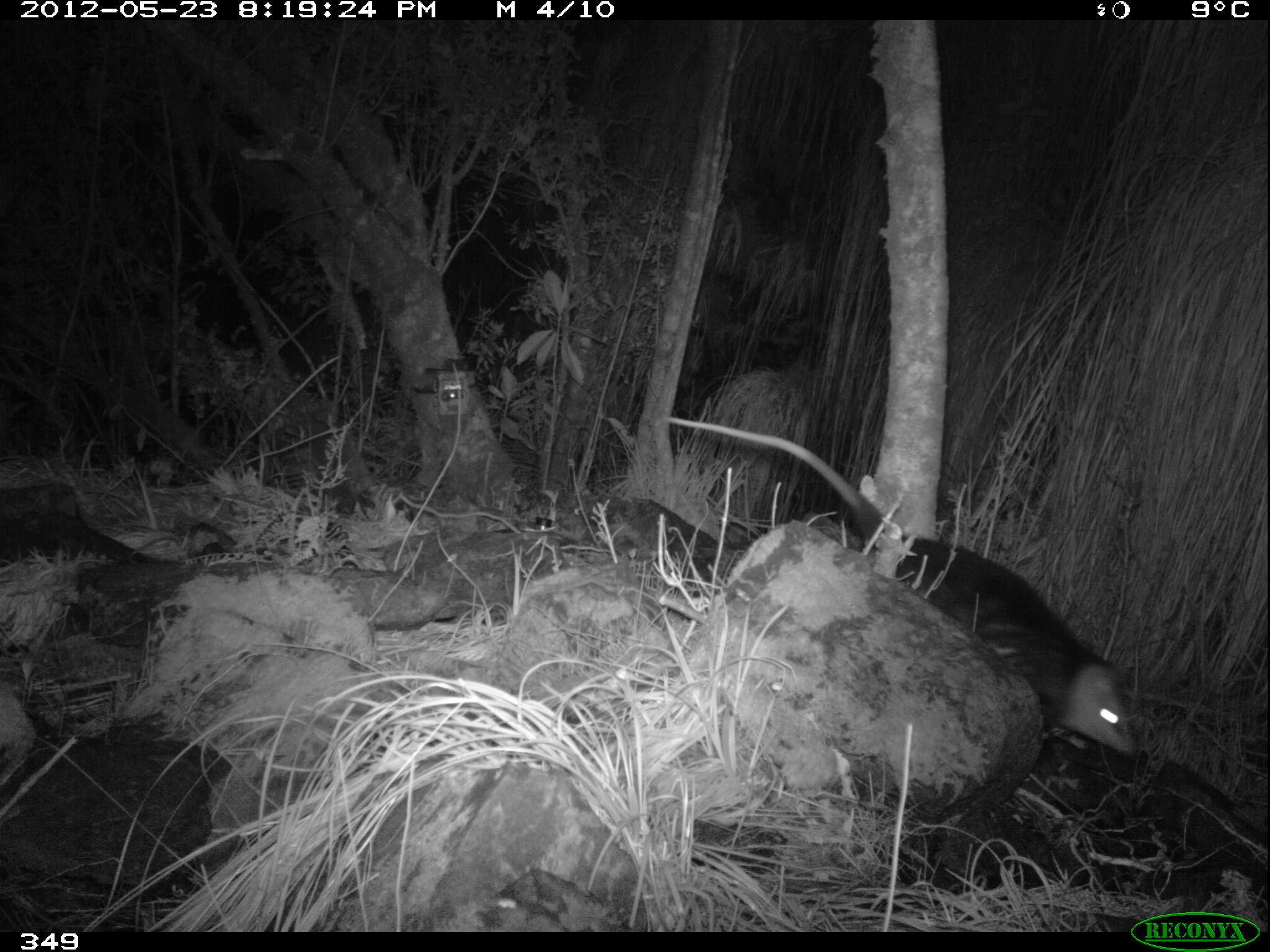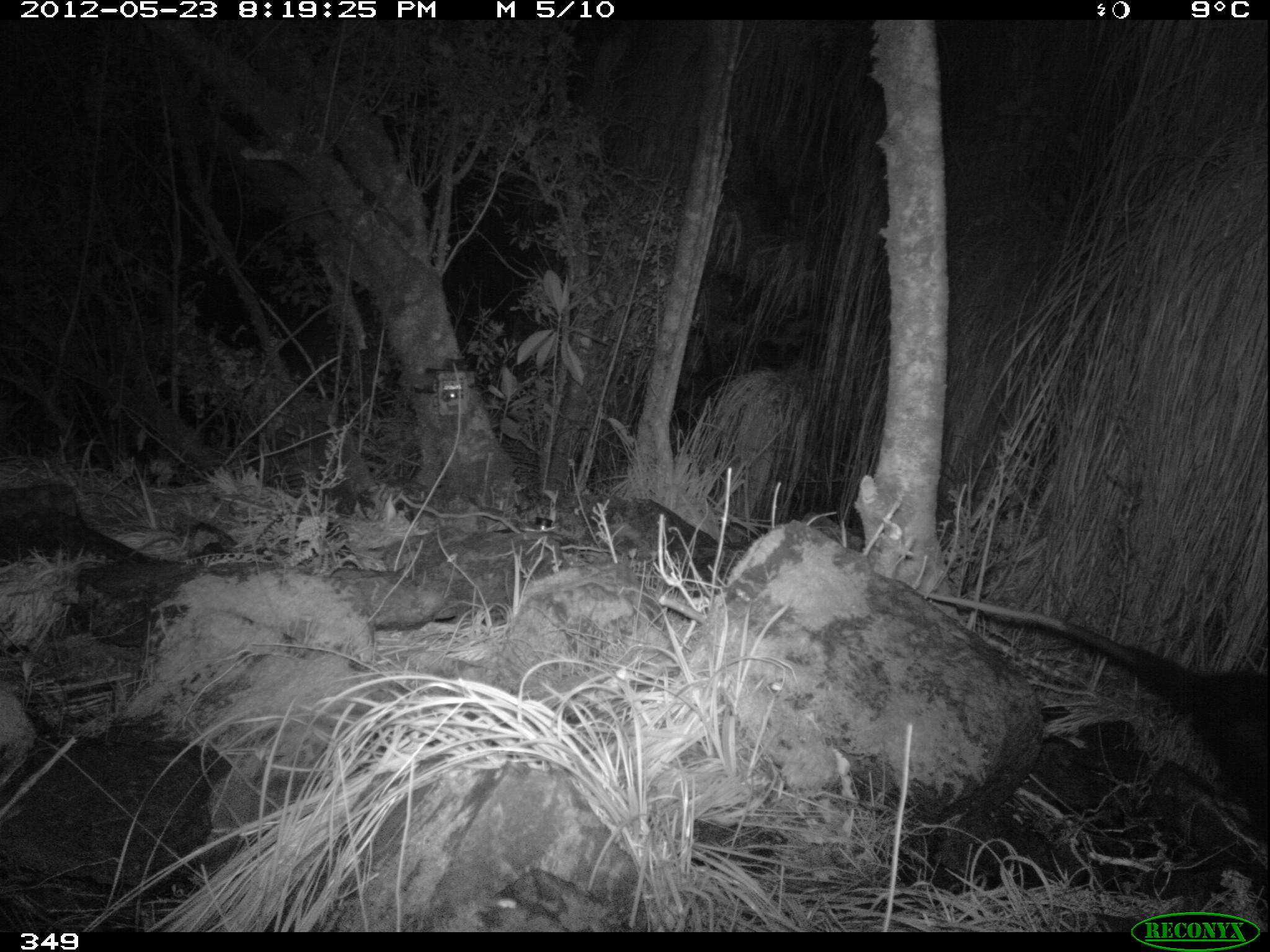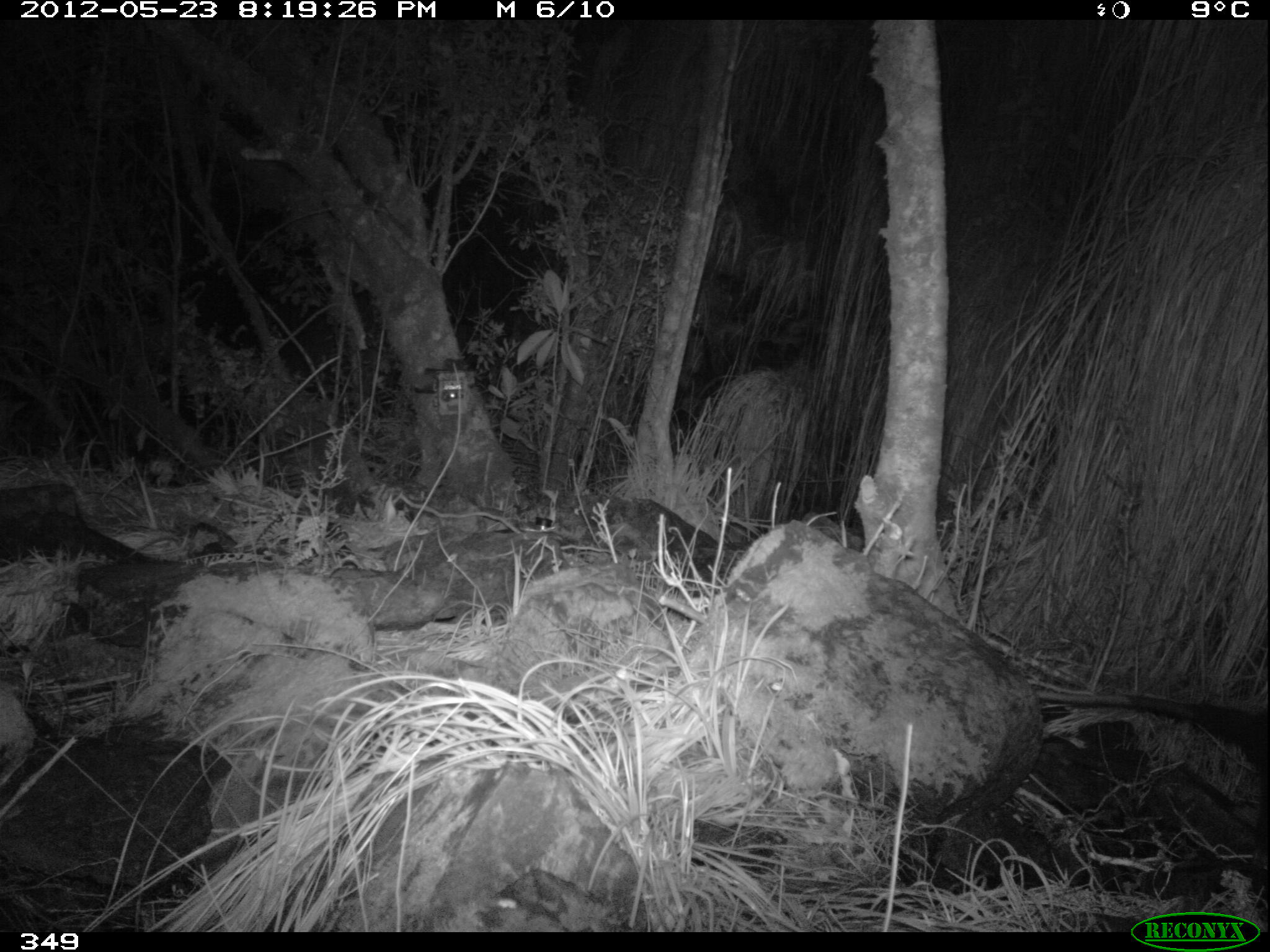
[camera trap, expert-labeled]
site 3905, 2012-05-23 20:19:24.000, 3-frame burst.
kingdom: Animalia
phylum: Chordata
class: Mammalia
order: Didelphimorphia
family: Didelphidae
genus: Didelphis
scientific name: Didelphis pernigra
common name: andean white-eared opossum